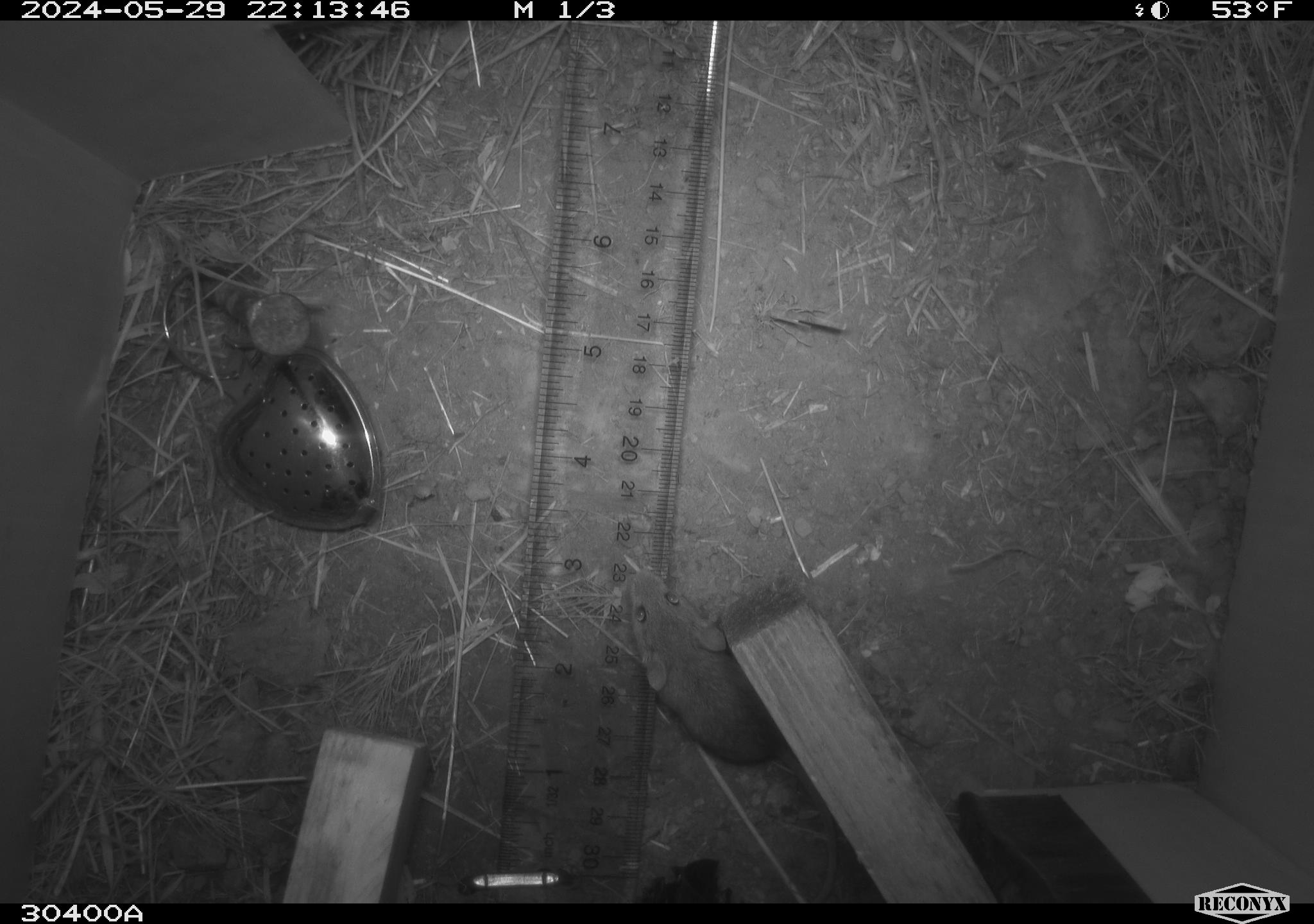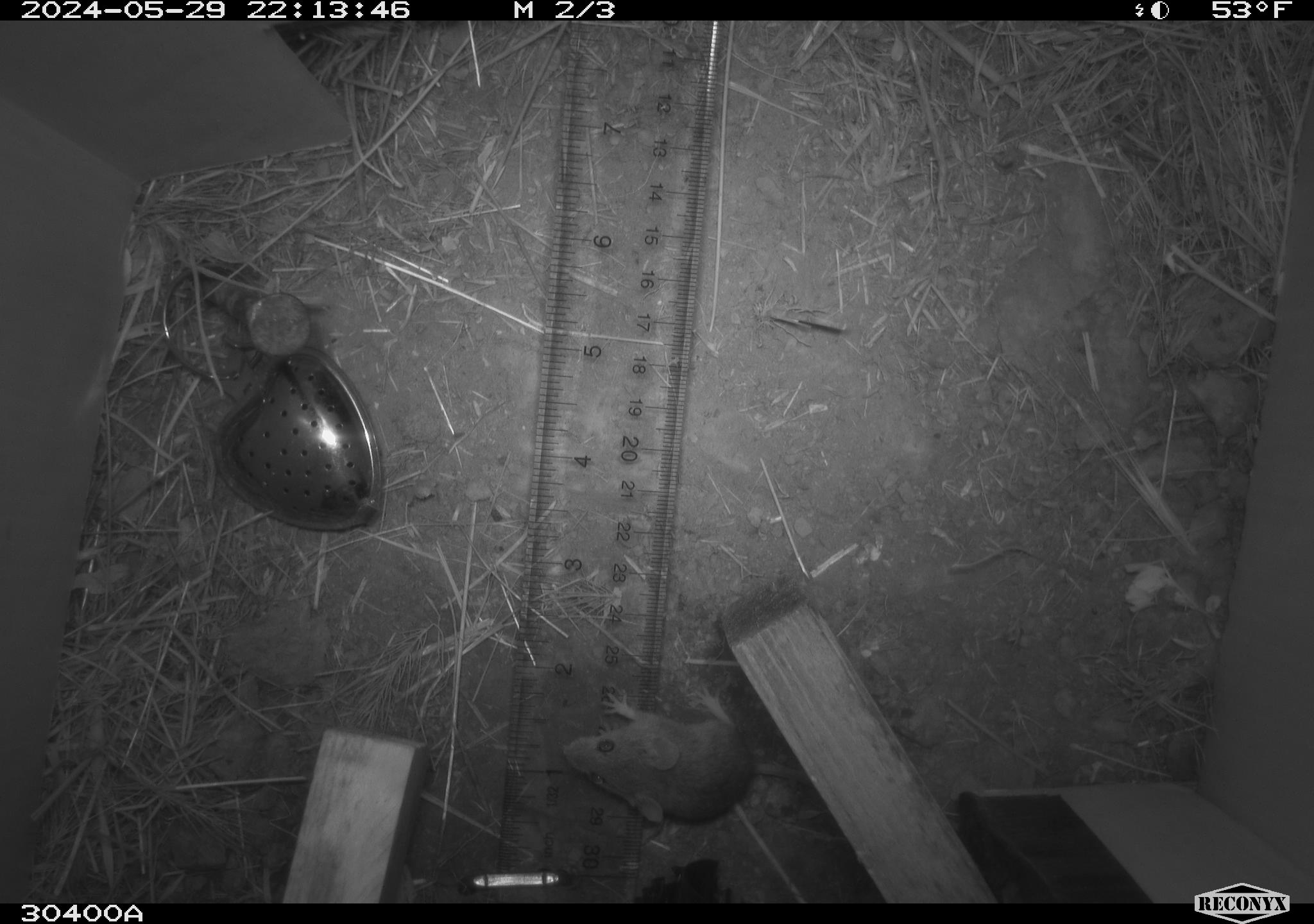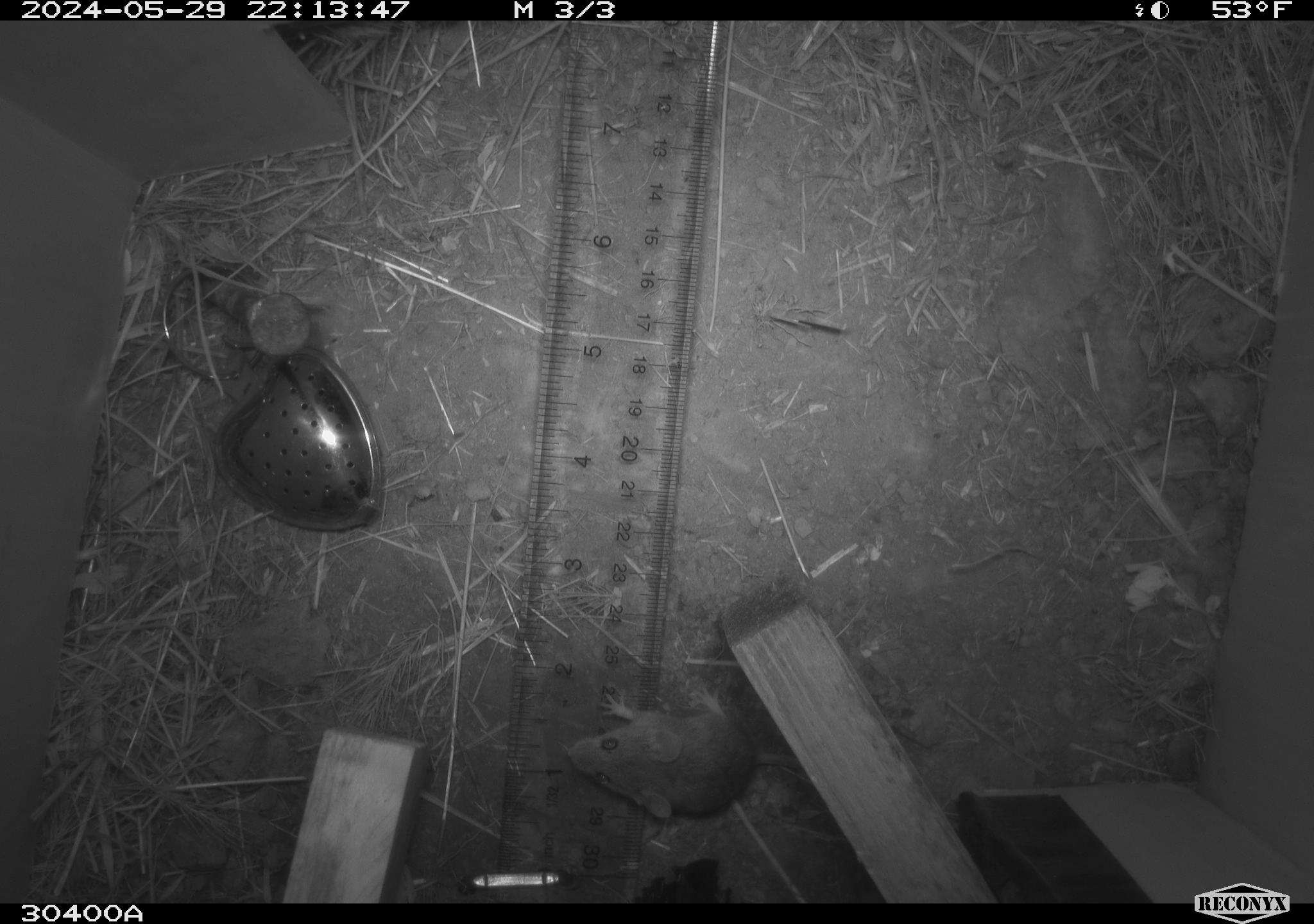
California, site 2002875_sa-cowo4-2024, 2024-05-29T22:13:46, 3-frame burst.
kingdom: Animalia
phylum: Chordata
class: Mammalia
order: Rodentia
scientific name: Rodentia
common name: mouse species